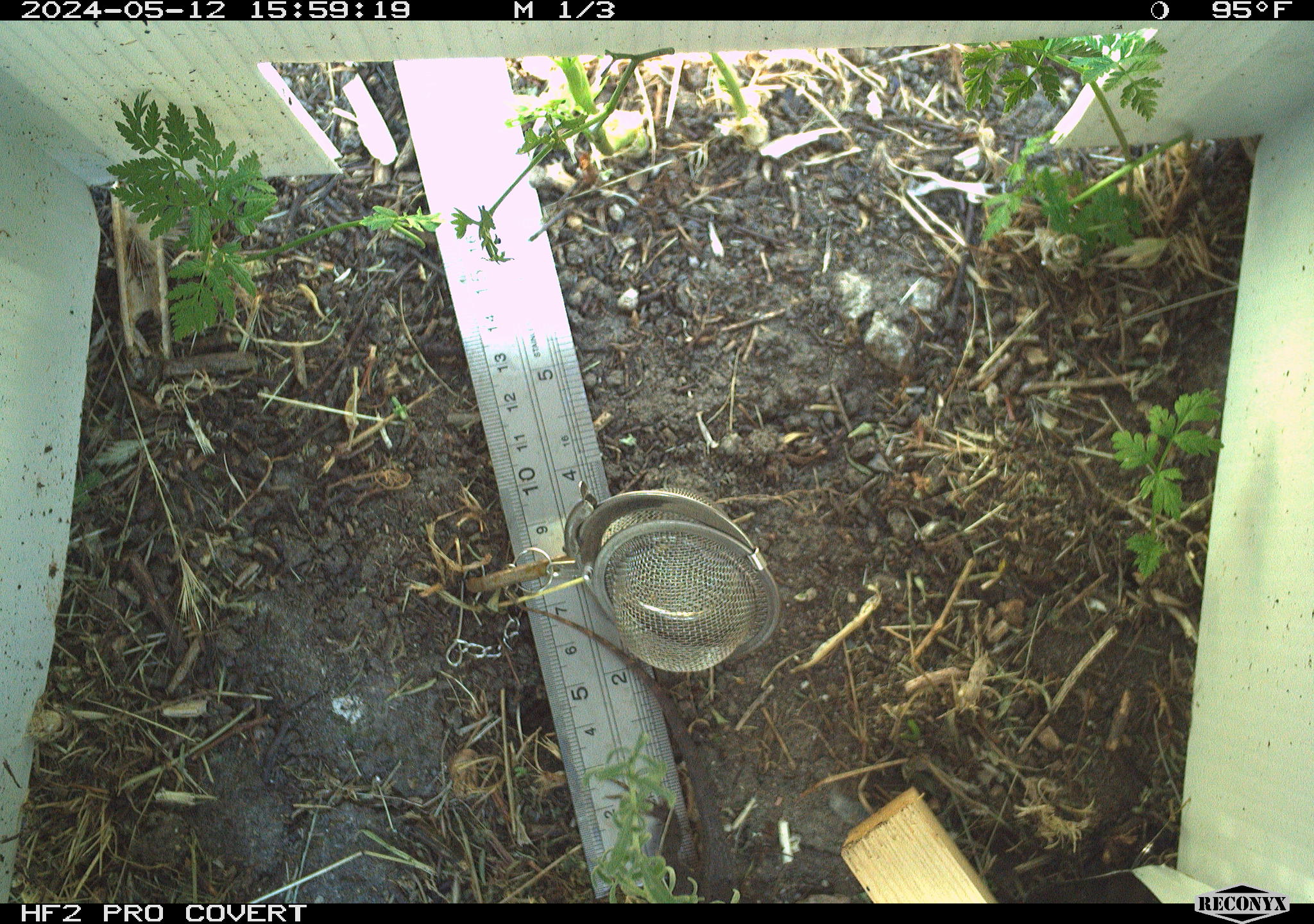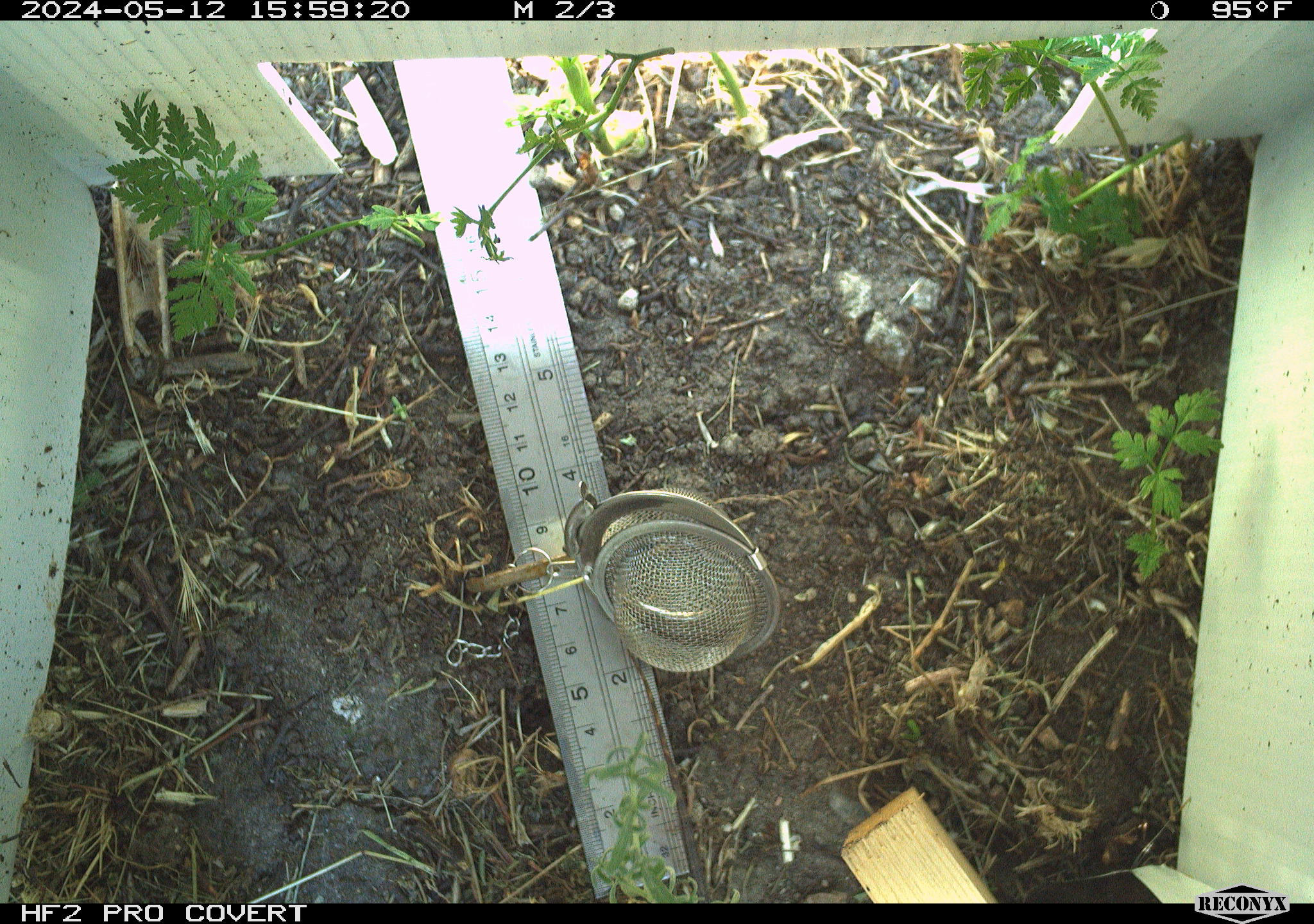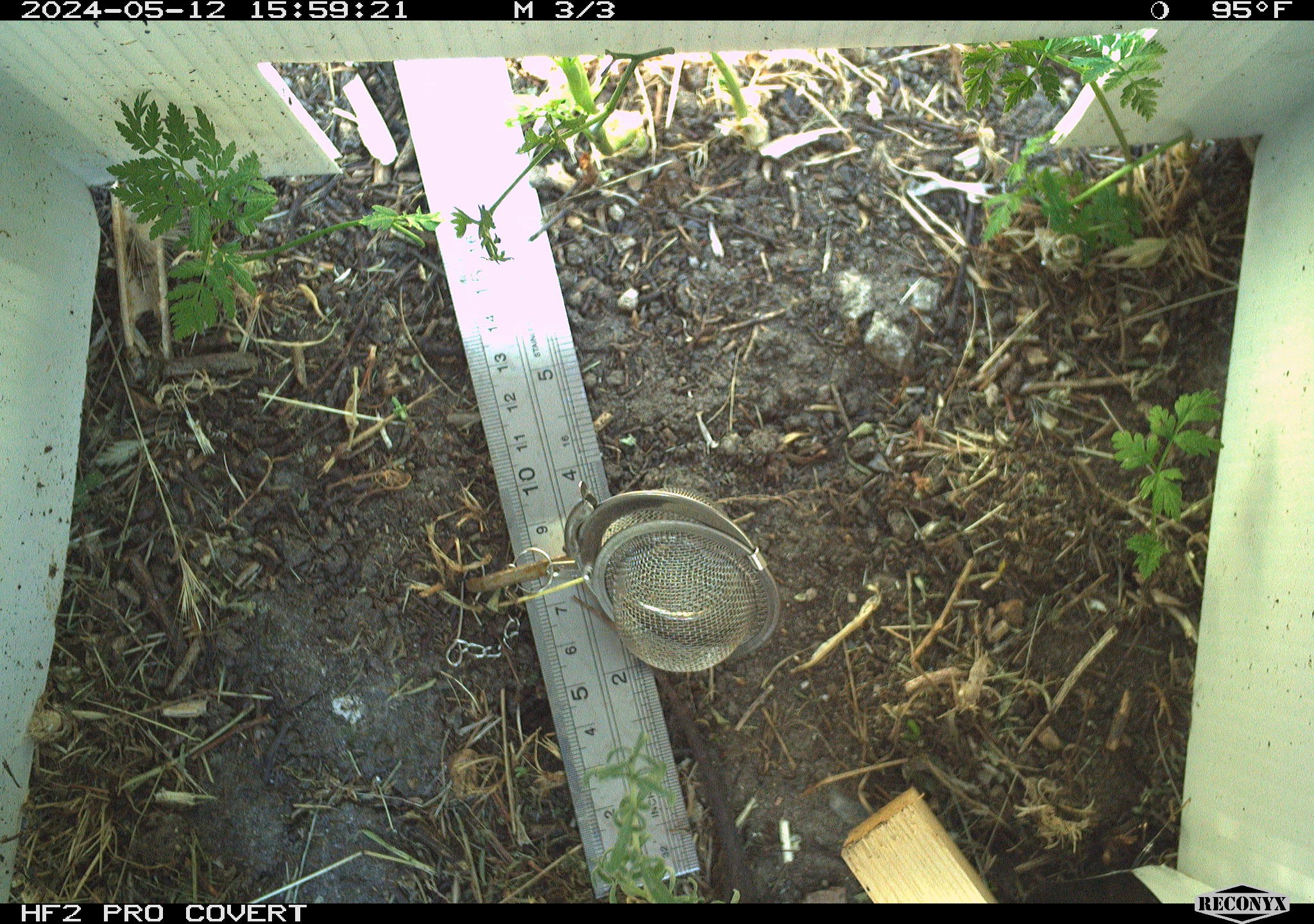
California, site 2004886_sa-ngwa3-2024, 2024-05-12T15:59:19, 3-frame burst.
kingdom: Animalia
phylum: Chordata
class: Reptilia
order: Squamata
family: Phrynosomatidae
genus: Sceloporus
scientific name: Sceloporus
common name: spiny lizards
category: sceloporus species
Sceloporus species (spiny lizards) (Sceloporus).